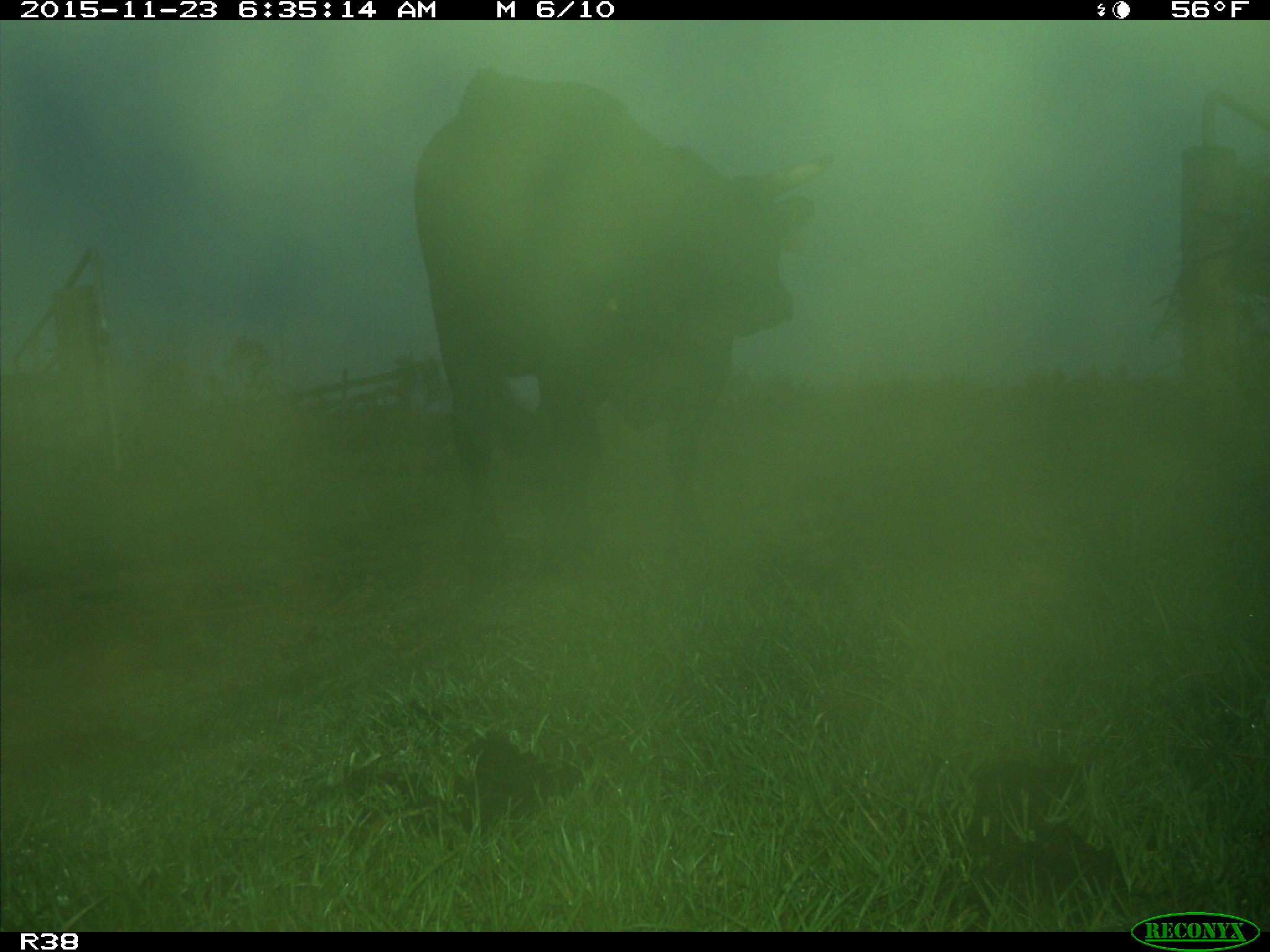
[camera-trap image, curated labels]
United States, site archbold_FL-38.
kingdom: Animalia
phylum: Chordata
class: Mammalia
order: Artiodactyla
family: Bovidae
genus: Bos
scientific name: Bos taurus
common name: domestic cow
Bos taurus (domestic cow).